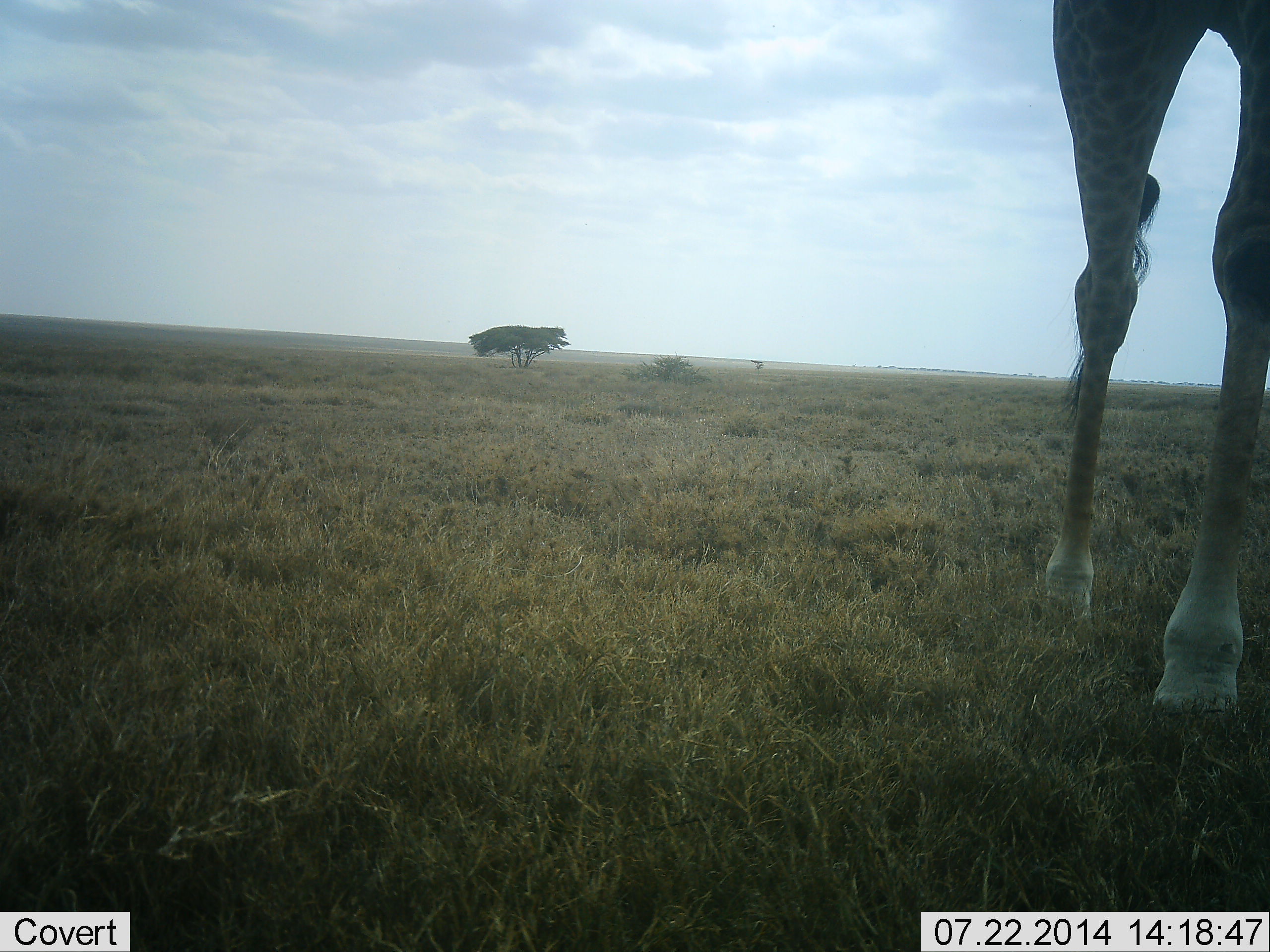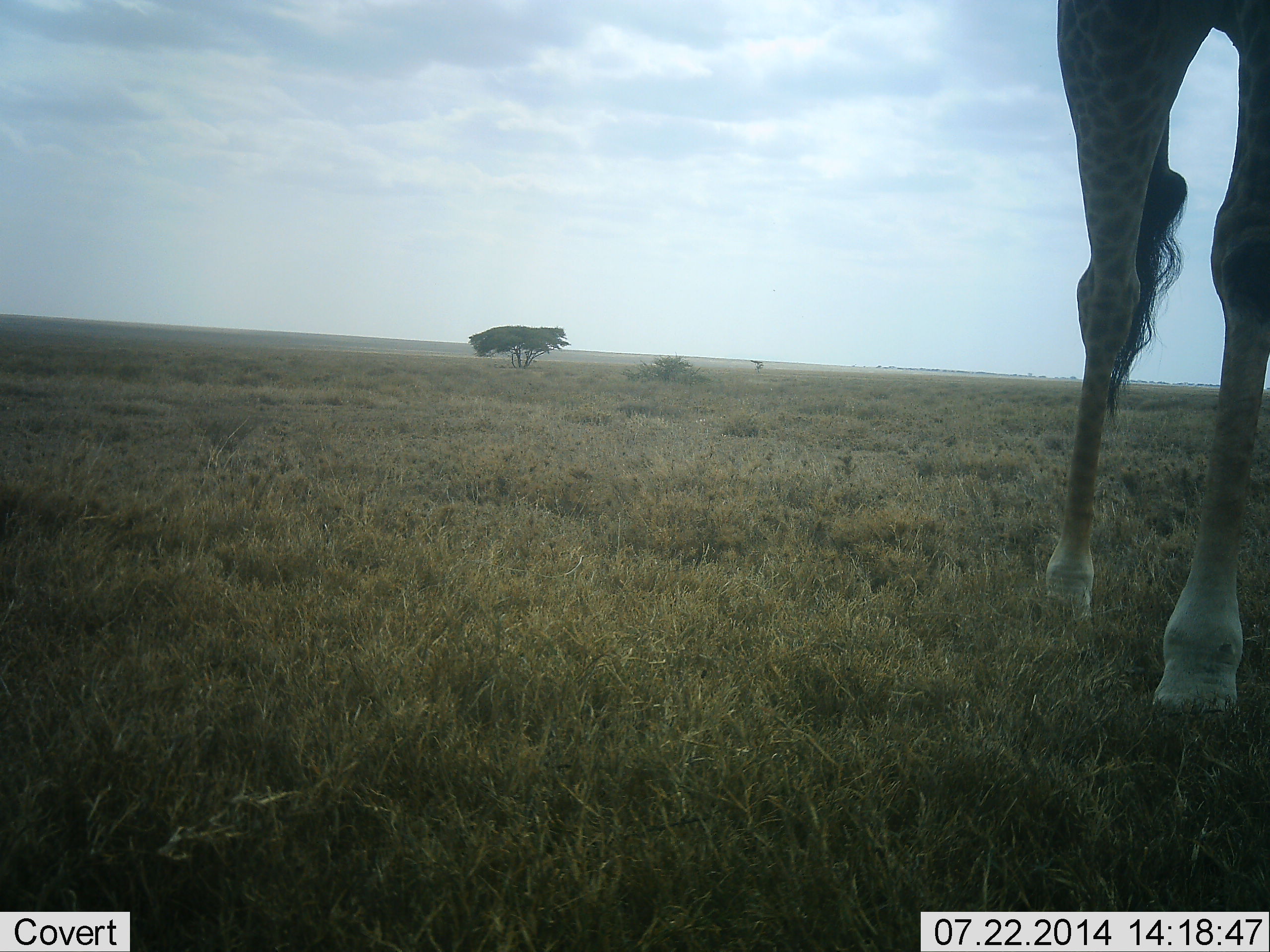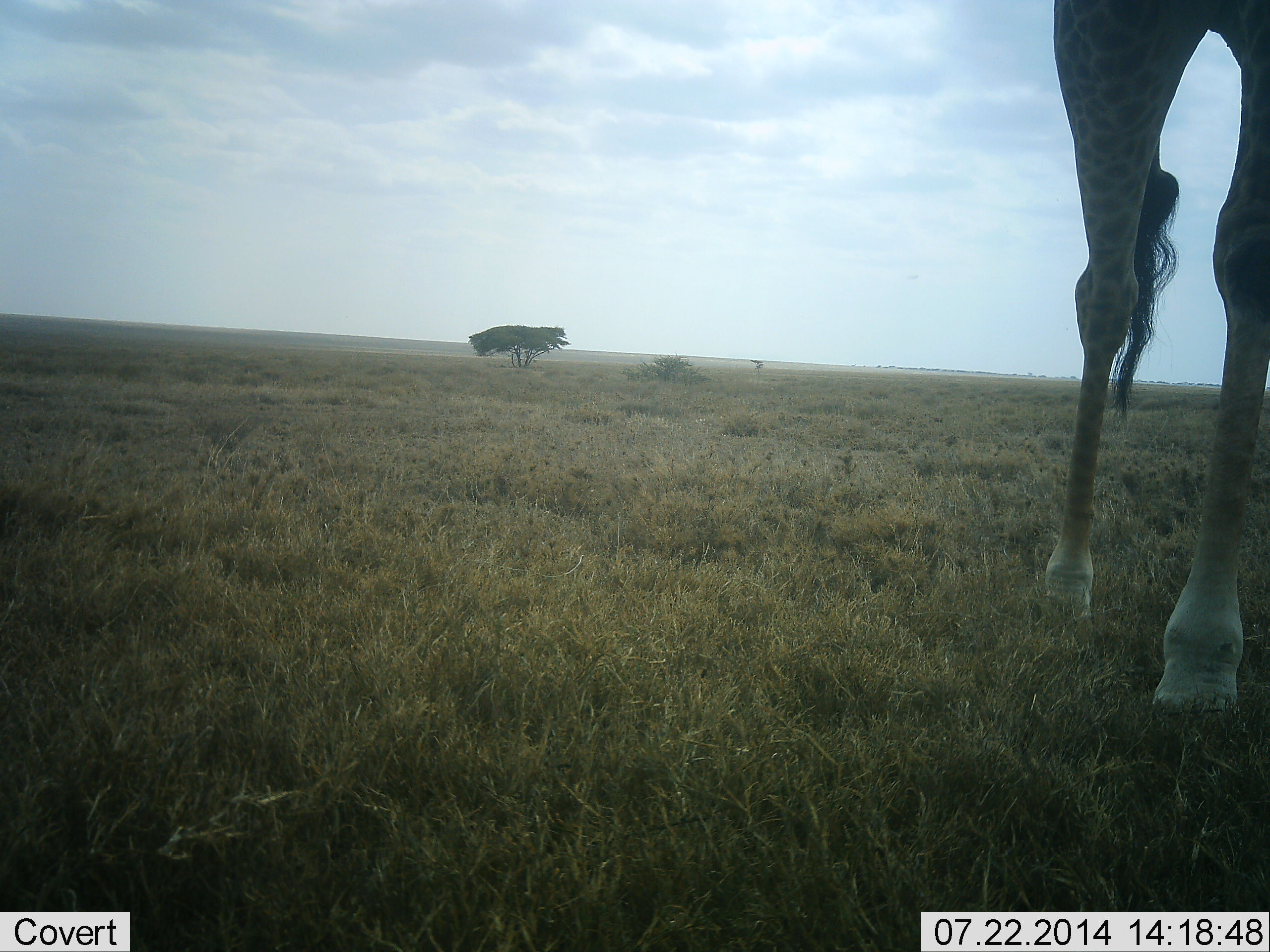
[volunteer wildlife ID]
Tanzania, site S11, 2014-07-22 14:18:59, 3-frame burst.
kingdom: Animalia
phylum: Chordata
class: Mammalia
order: Artiodactyla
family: Giraffidae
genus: Giraffa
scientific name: Giraffa camelopardalis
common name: giraffe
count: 1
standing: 100%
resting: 0%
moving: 0%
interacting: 0%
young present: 0%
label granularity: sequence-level